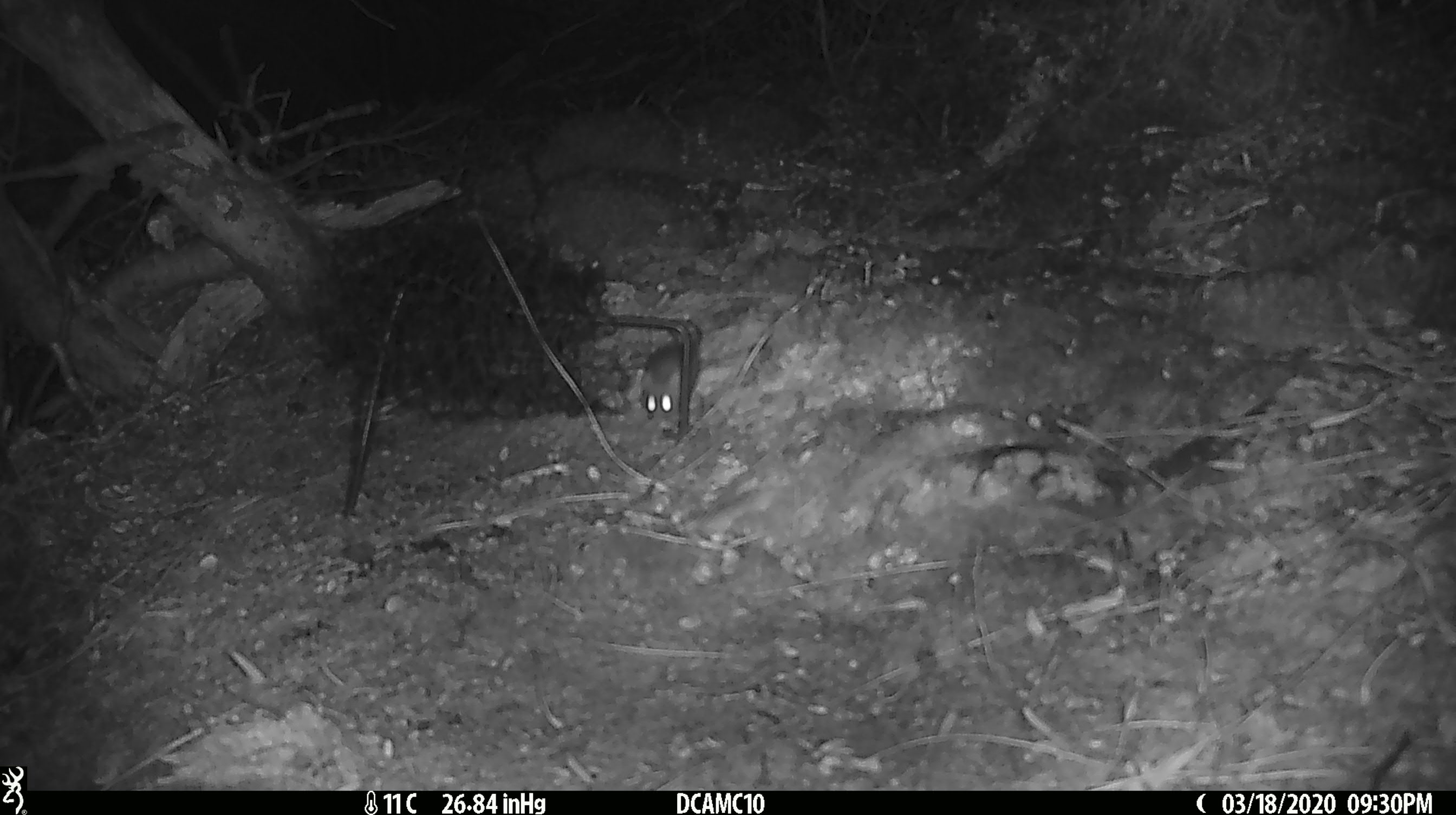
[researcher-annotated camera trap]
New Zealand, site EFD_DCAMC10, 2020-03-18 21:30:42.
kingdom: Animalia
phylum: Chordata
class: Mammalia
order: Rodentia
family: Muridae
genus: Mus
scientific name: Mus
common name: mouse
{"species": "mouse (Mus)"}